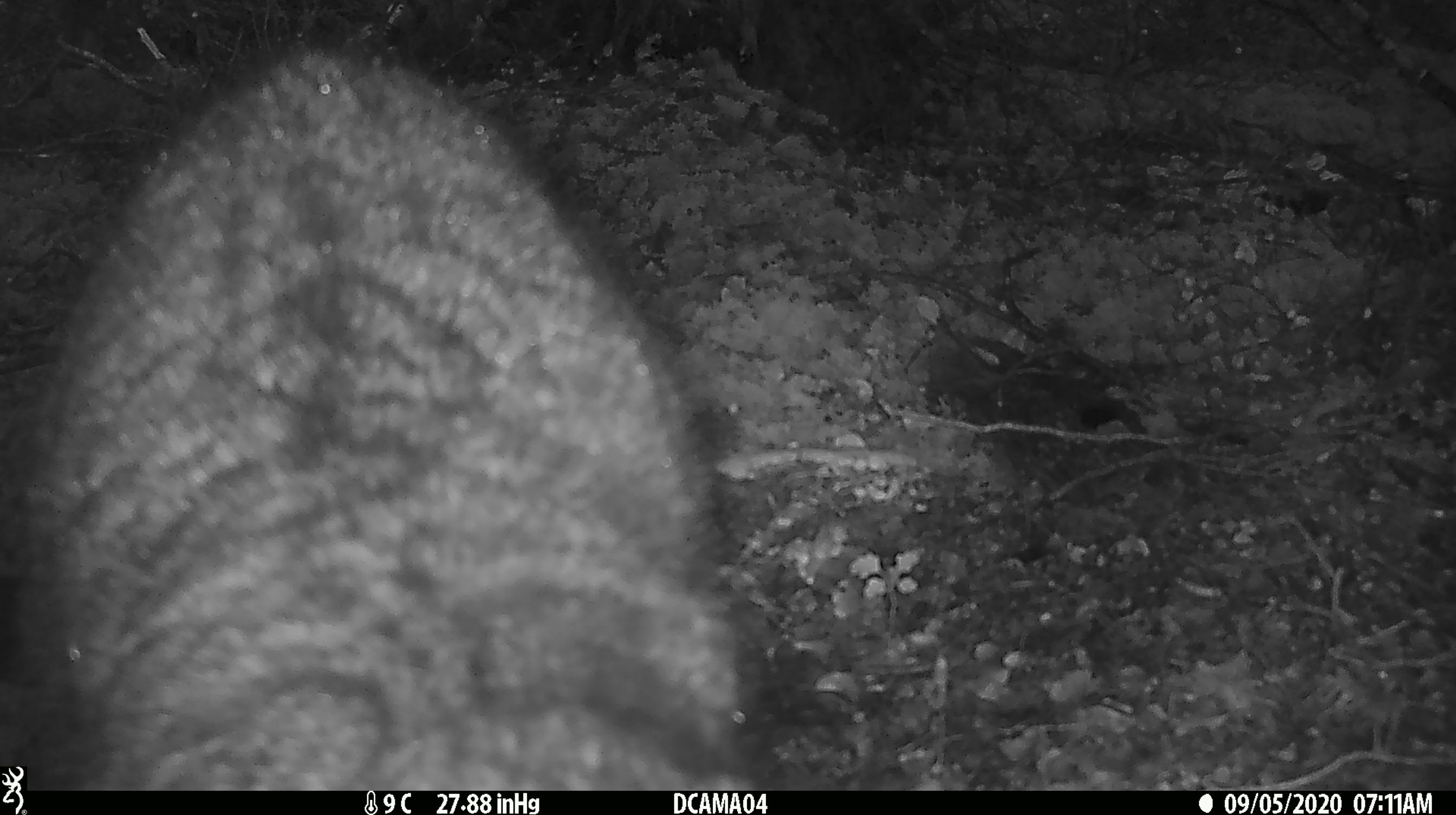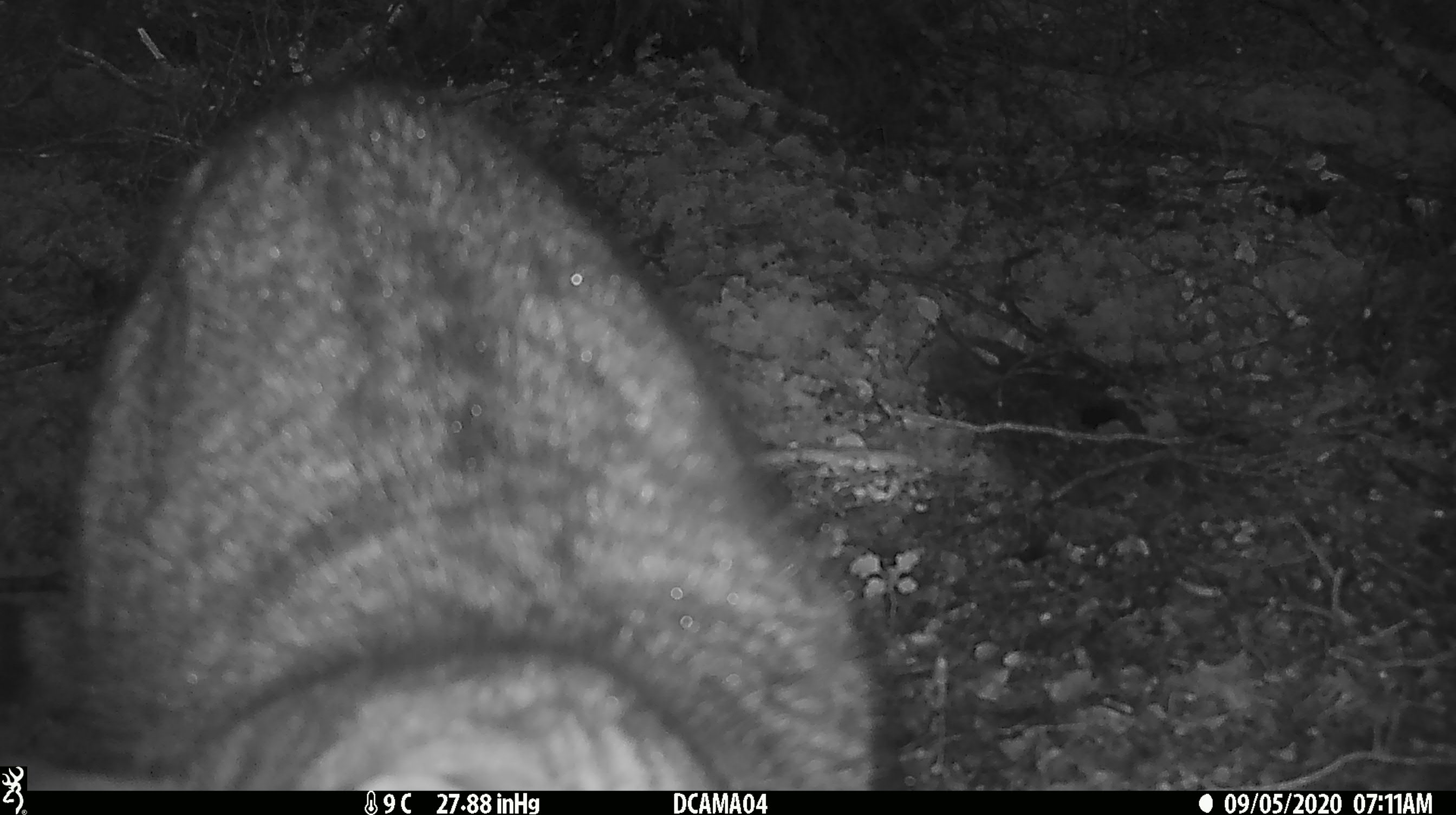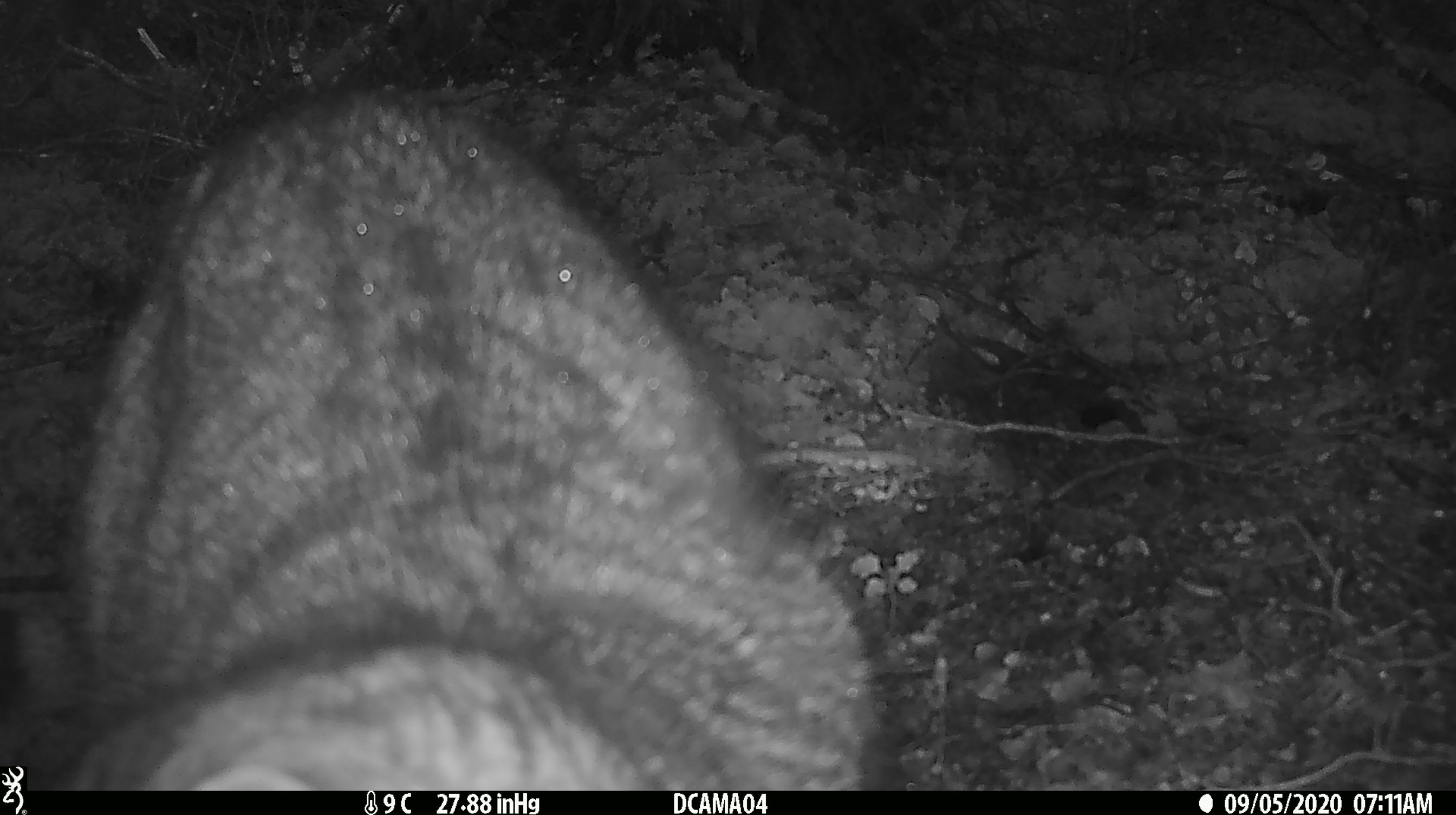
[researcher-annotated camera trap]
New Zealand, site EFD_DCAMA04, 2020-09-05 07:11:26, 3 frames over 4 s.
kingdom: Animalia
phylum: Chordata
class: Mammalia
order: Carnivora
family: Felidae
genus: Felis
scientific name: Felis catus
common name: domestic cat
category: cat